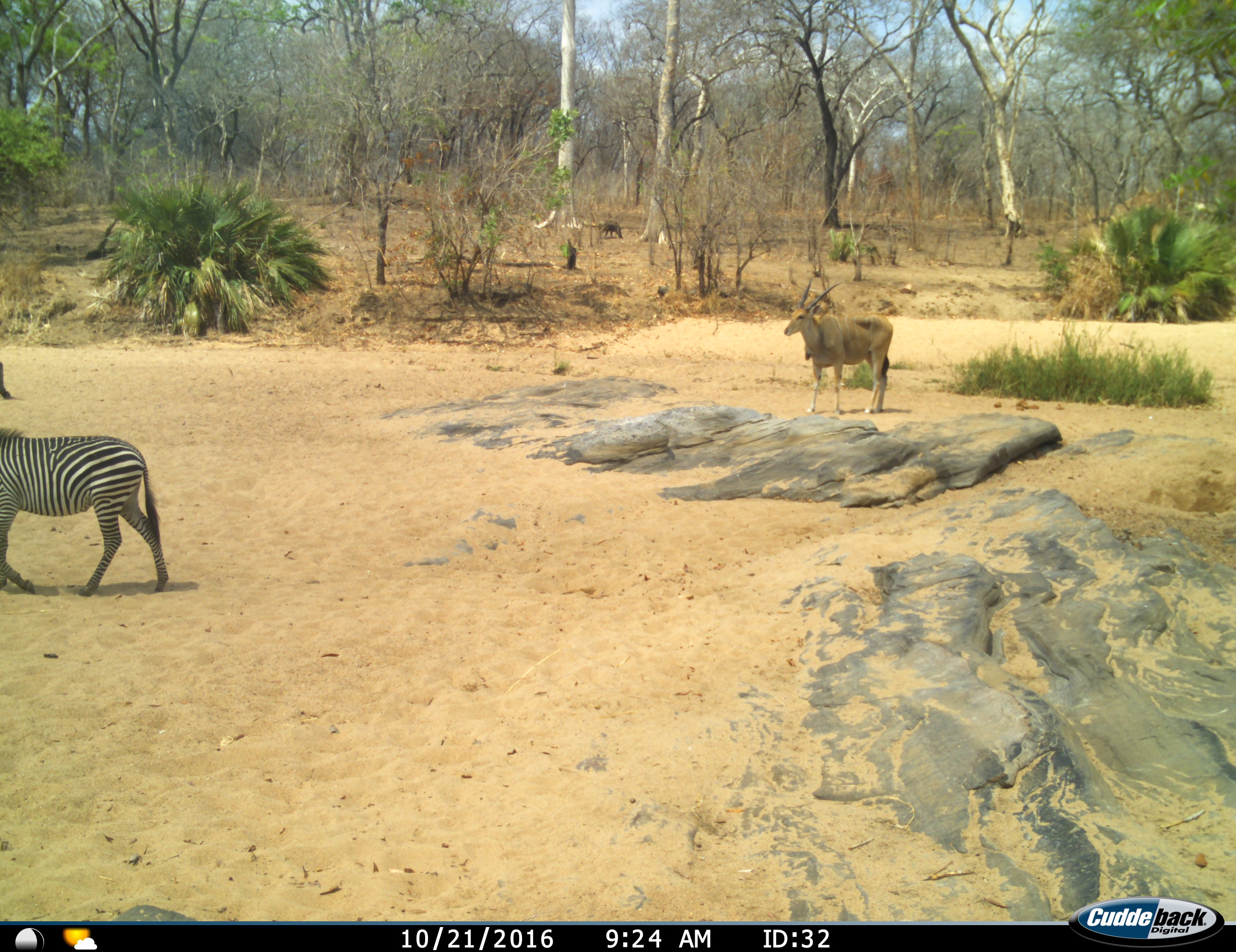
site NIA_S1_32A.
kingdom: Animalia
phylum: Chordata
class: Mammalia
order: Artiodactyla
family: Bovidae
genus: Tragelaphus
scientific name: Tragelaphus oryx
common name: eland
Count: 1.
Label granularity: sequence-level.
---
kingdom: Animalia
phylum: Chordata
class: Mammalia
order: Artiodactyla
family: Suidae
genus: Phacochoerus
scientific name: Phacochoerus africanus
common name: warthog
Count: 1.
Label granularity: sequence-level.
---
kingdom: Animalia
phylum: Chordata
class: Mammalia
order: Perissodactyla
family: Equidae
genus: Equus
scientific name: Equus quagga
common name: plains zebra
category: zebraplains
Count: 1.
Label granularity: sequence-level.